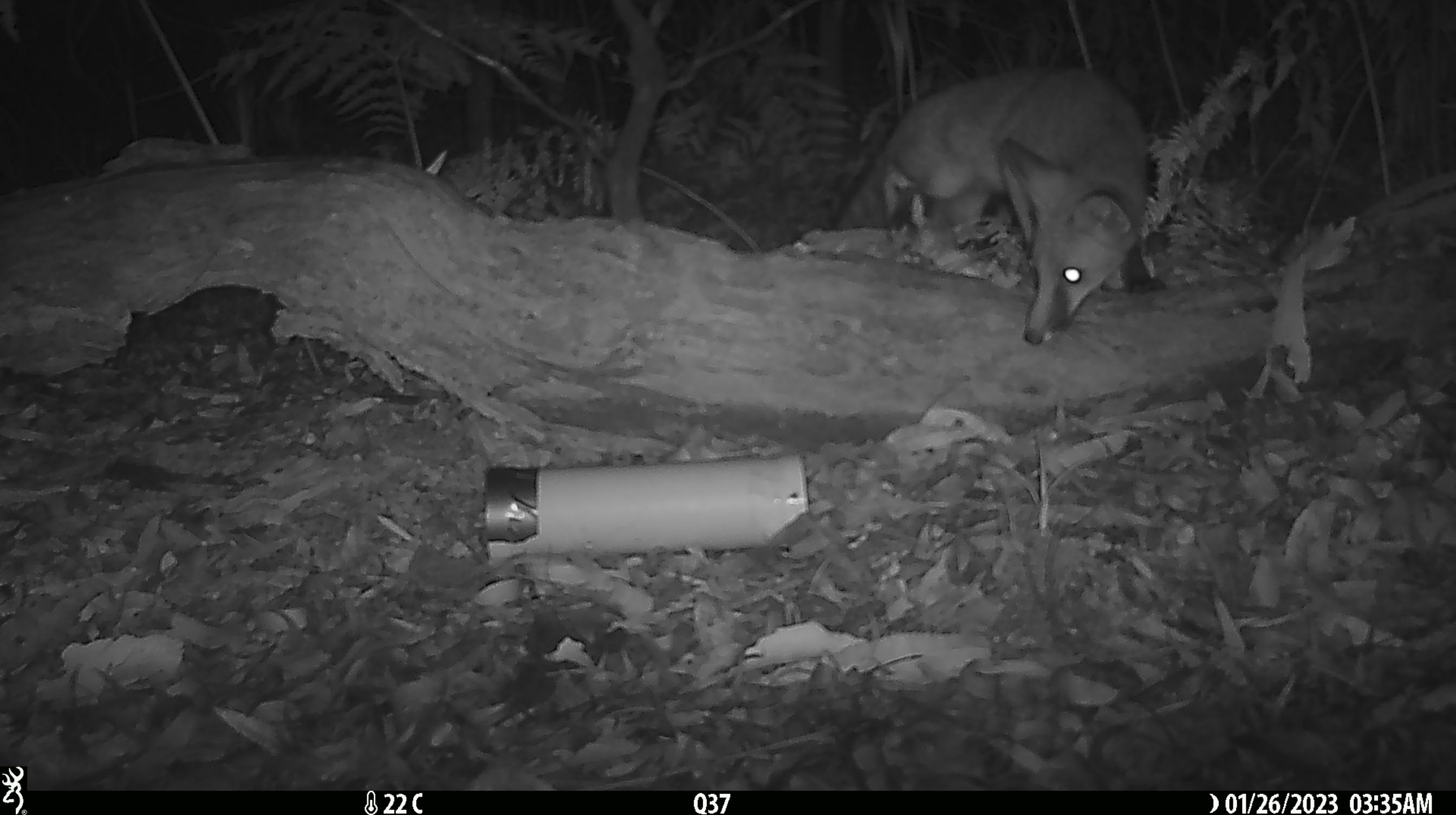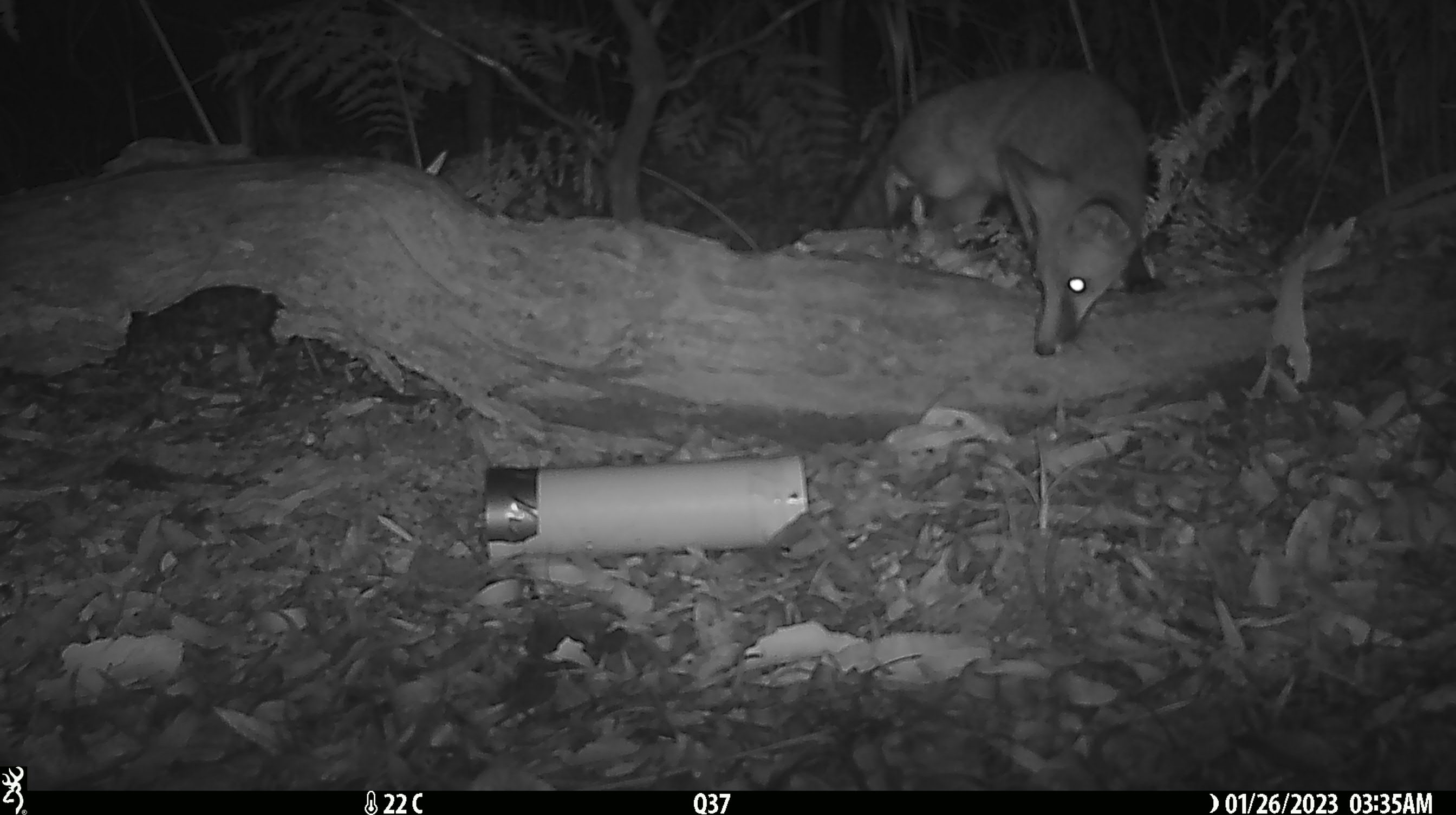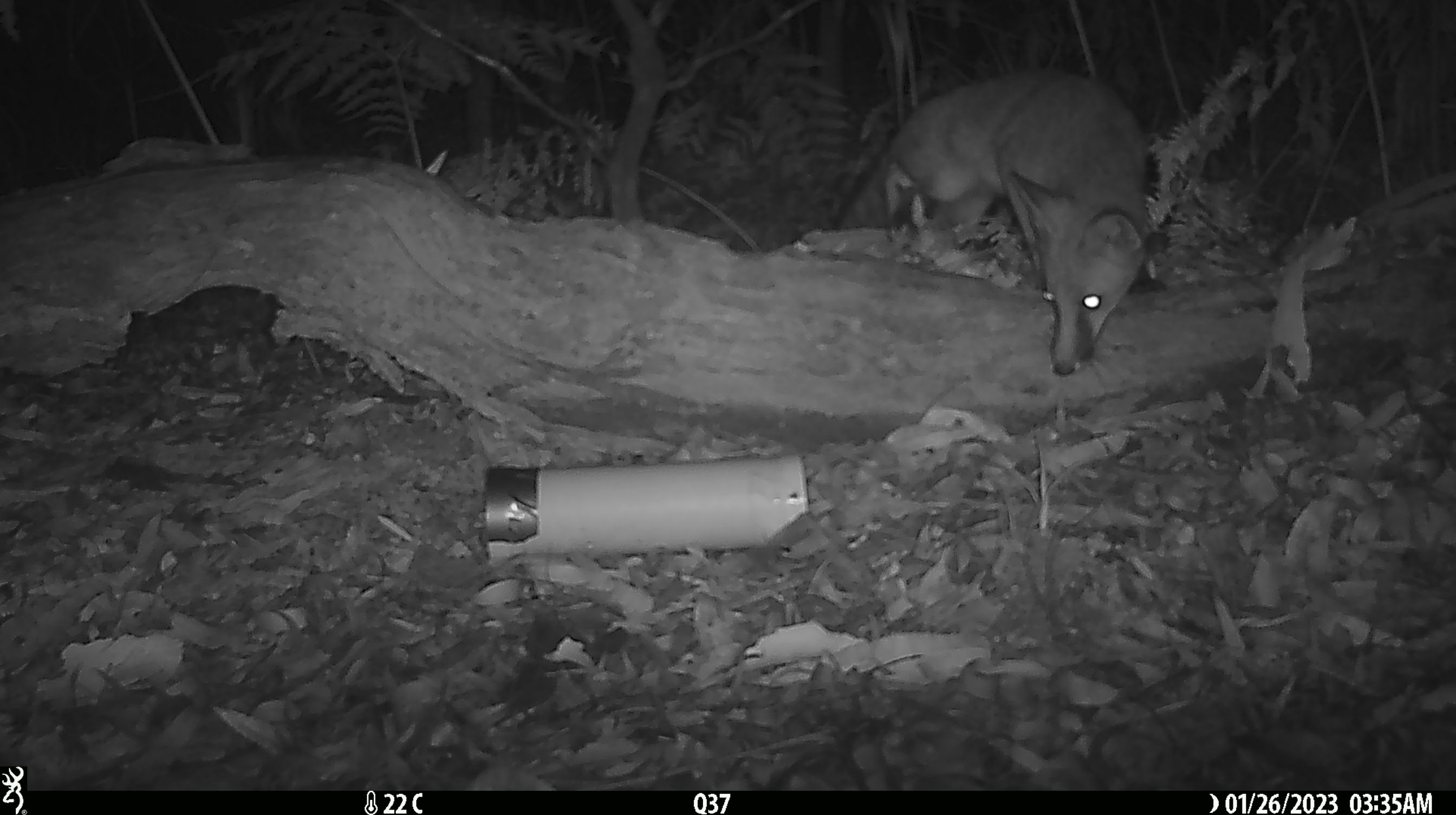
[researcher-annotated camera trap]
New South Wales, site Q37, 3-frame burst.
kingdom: Animalia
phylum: Chordata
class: Mammalia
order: Carnivora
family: Canidae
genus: Vulpes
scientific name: Vulpes vulpes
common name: red fox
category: fox